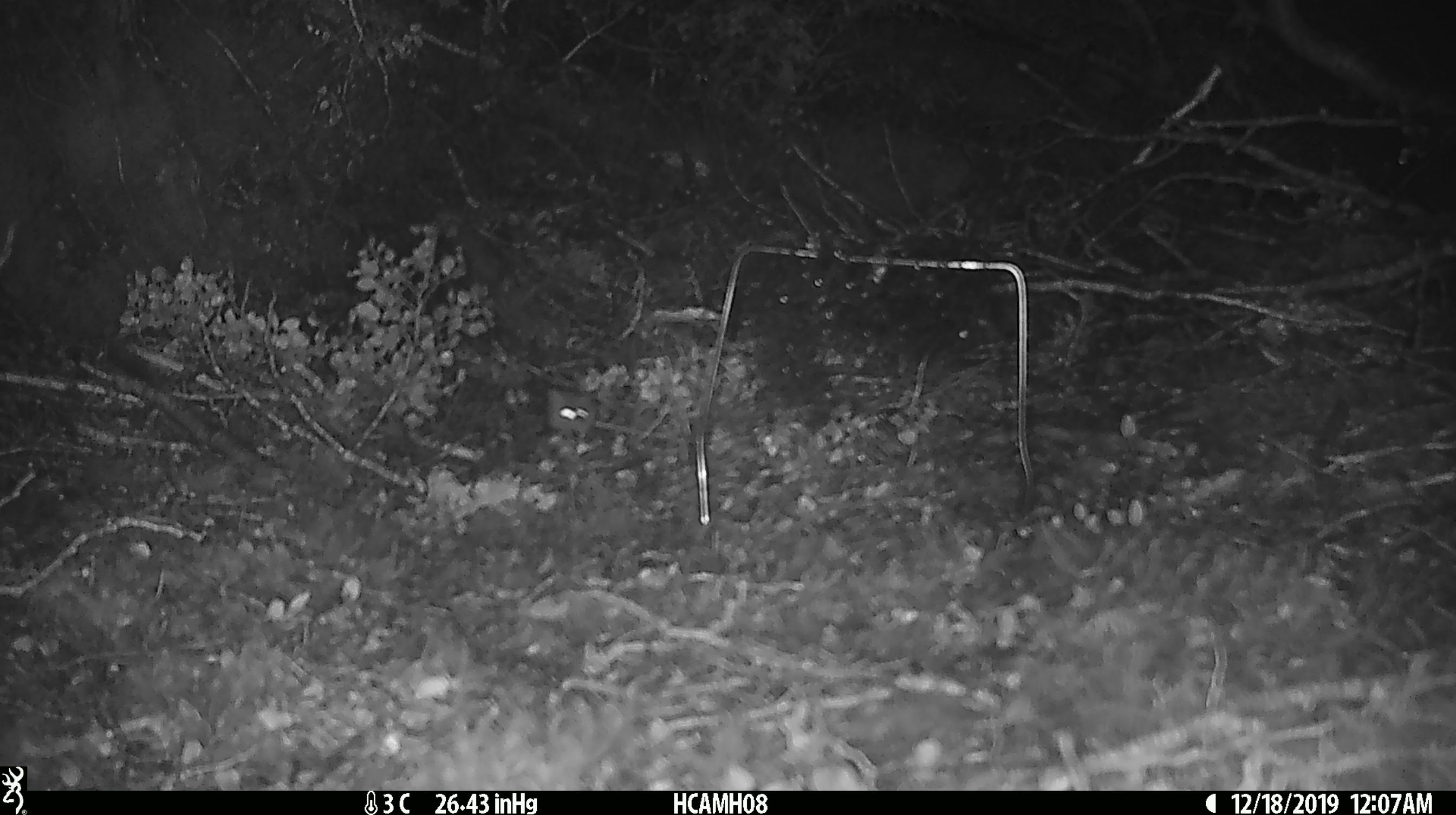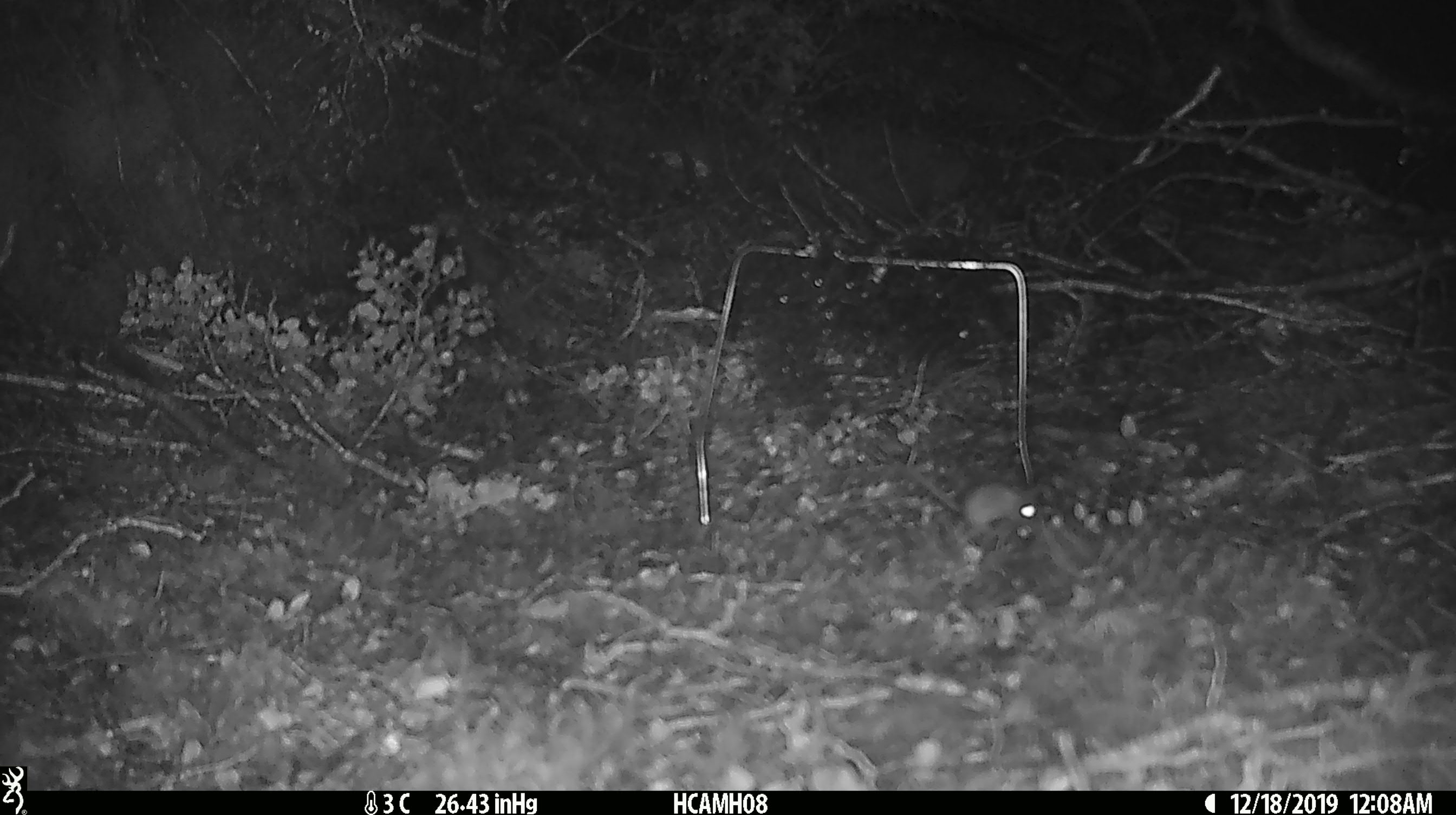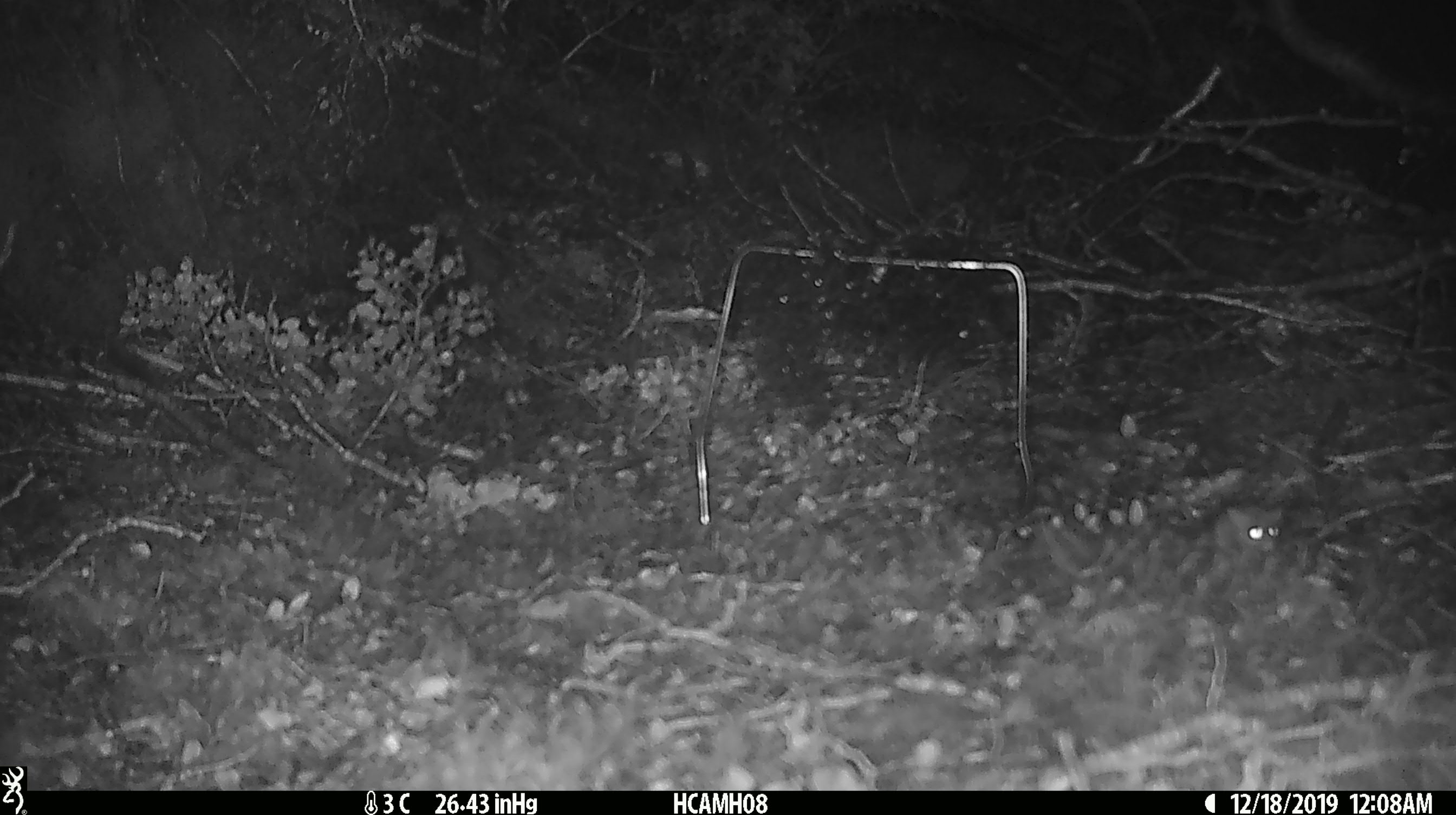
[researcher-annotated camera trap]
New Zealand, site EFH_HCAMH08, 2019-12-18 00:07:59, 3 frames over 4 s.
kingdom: Animalia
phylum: Chordata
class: Mammalia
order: Rodentia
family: Muridae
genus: Mus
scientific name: Mus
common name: mouse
Mouse (Mus).